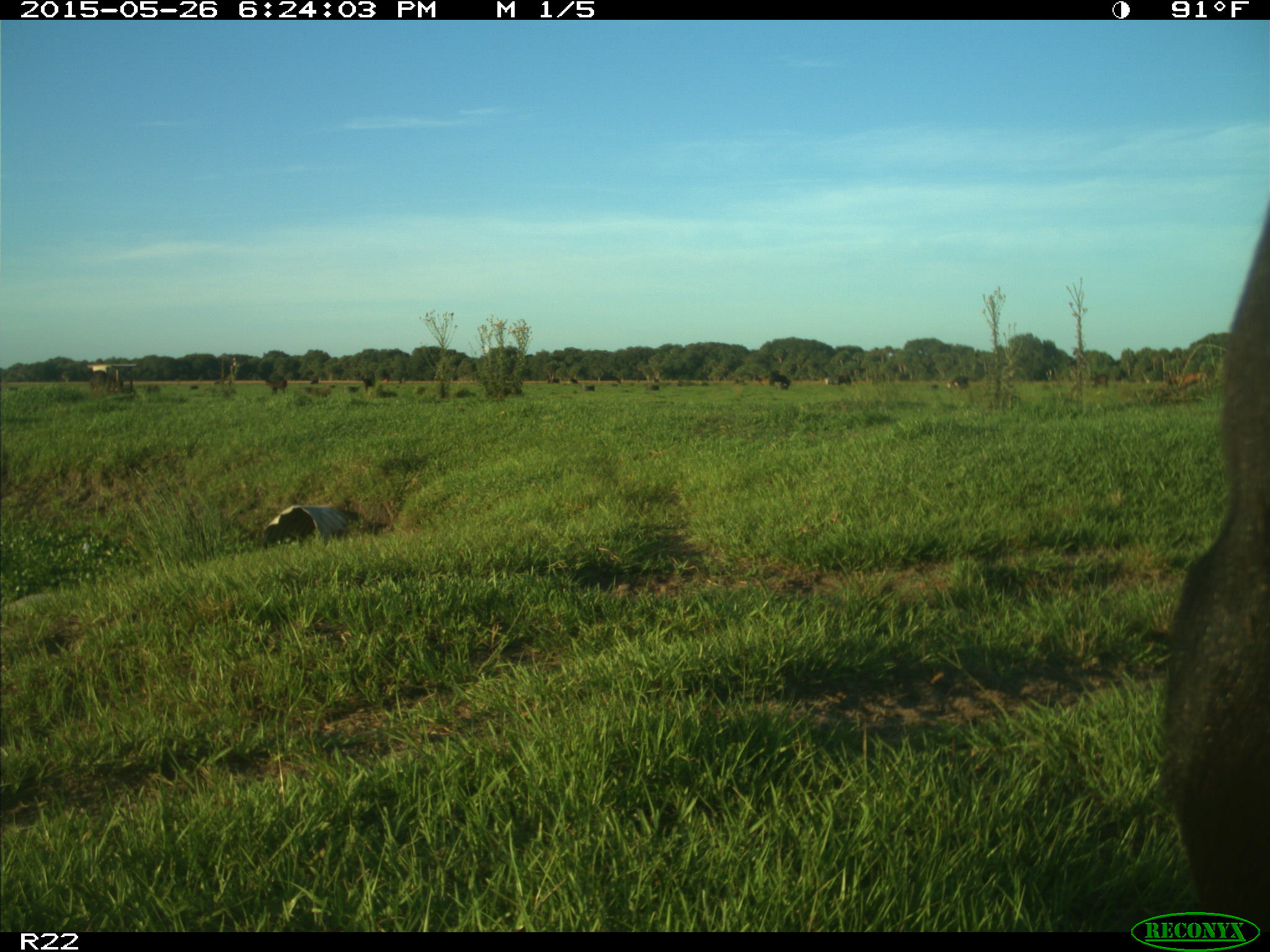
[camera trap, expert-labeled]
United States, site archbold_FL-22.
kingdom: Animalia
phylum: Chordata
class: Mammalia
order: Artiodactyla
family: Bovidae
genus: Bos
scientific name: Bos taurus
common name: domestic cow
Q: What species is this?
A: Bos taurus (domestic cow).